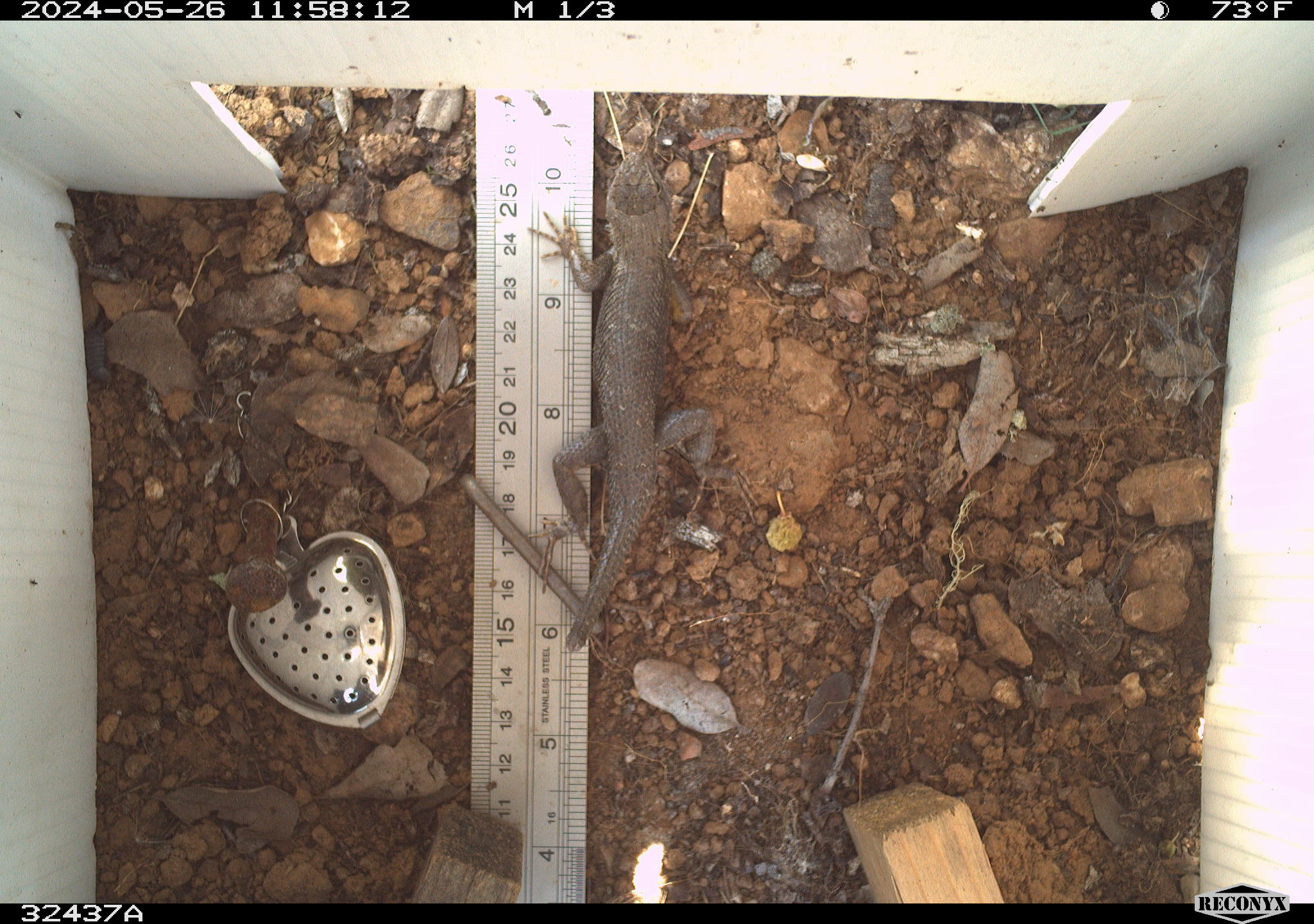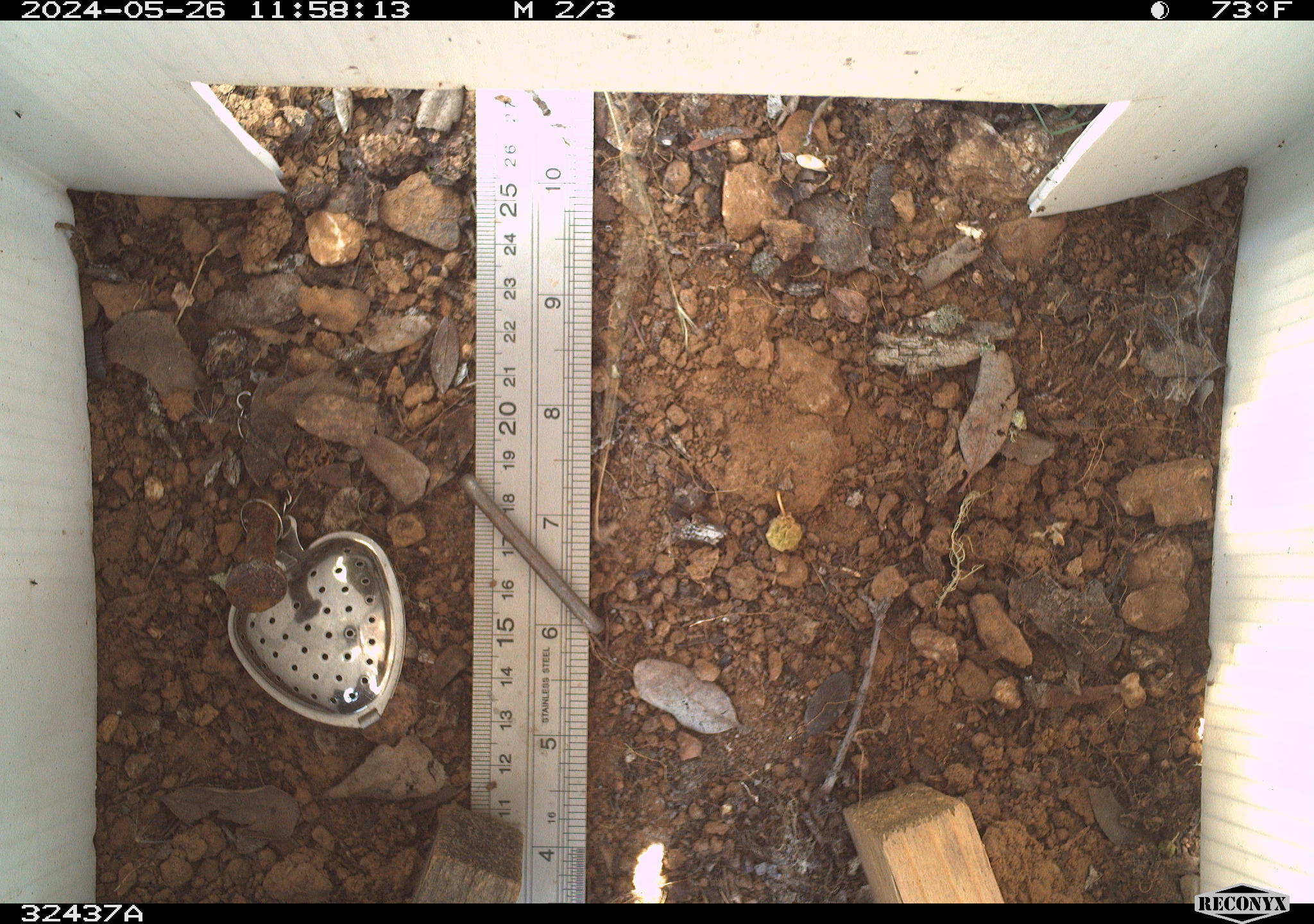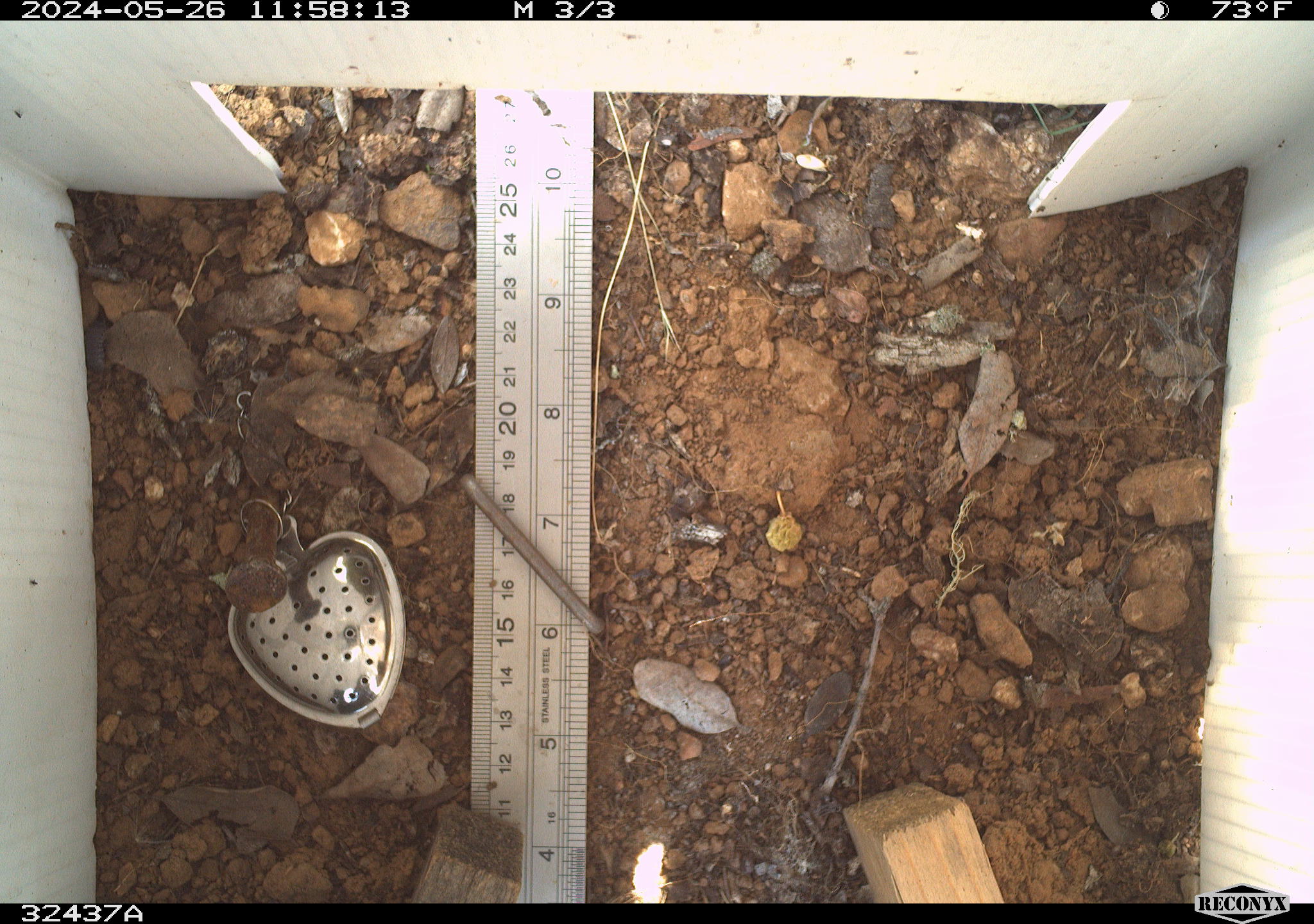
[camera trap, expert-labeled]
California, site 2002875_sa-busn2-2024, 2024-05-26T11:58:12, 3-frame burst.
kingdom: Animalia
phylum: Chordata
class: Reptilia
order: Squamata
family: Phrynosomatidae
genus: Sceloporus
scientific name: Sceloporus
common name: spiny lizards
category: sceloporus species